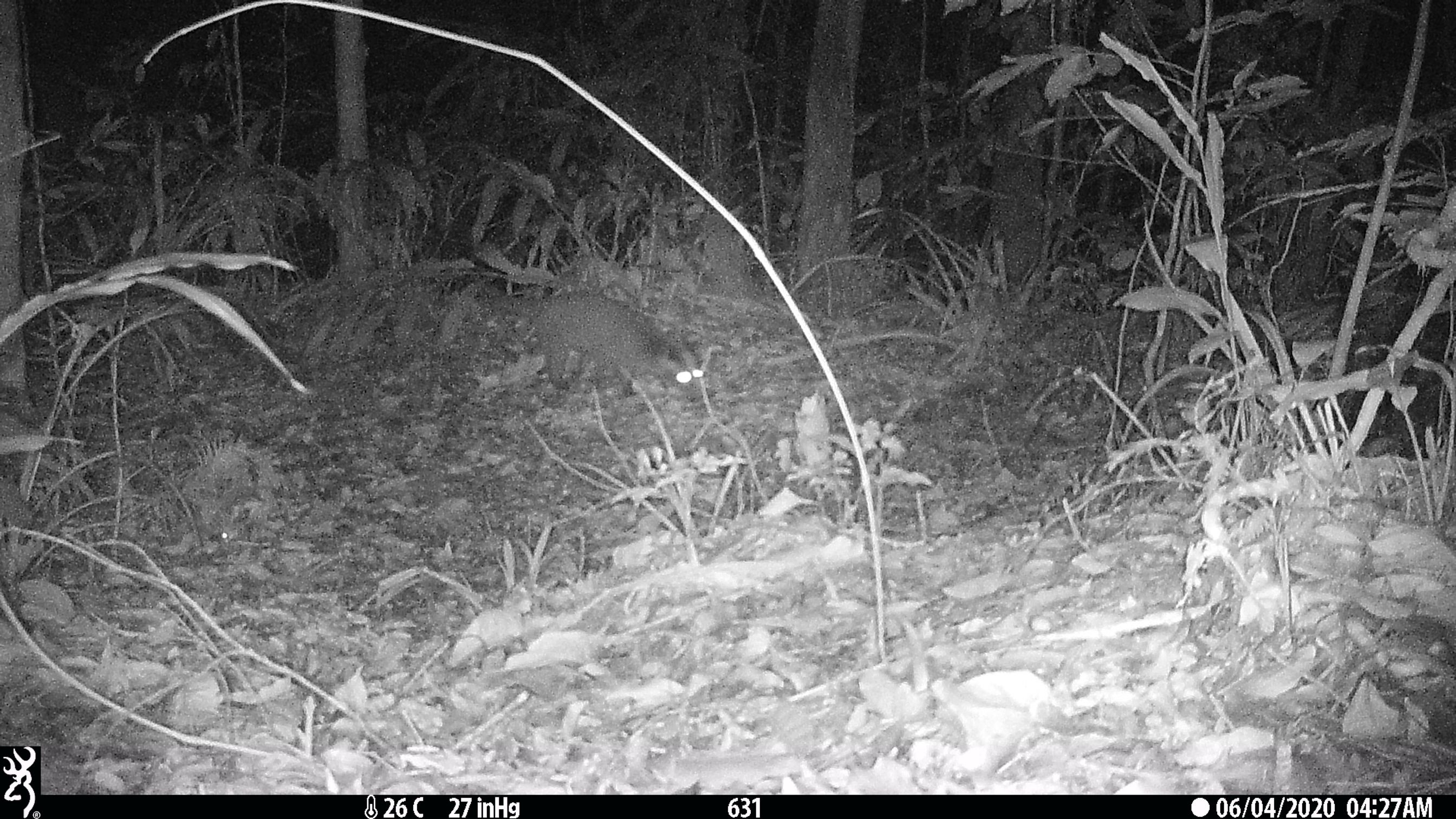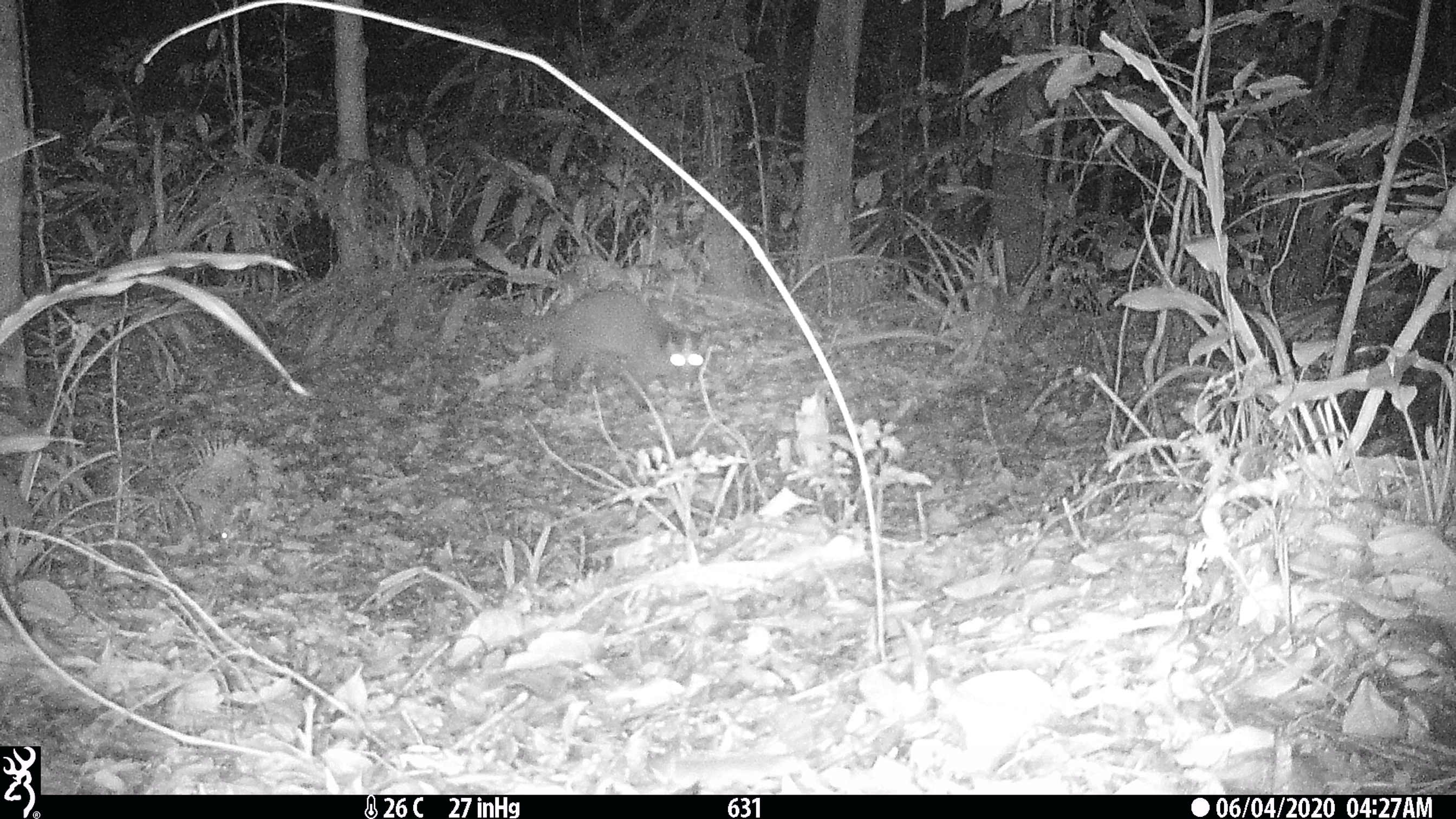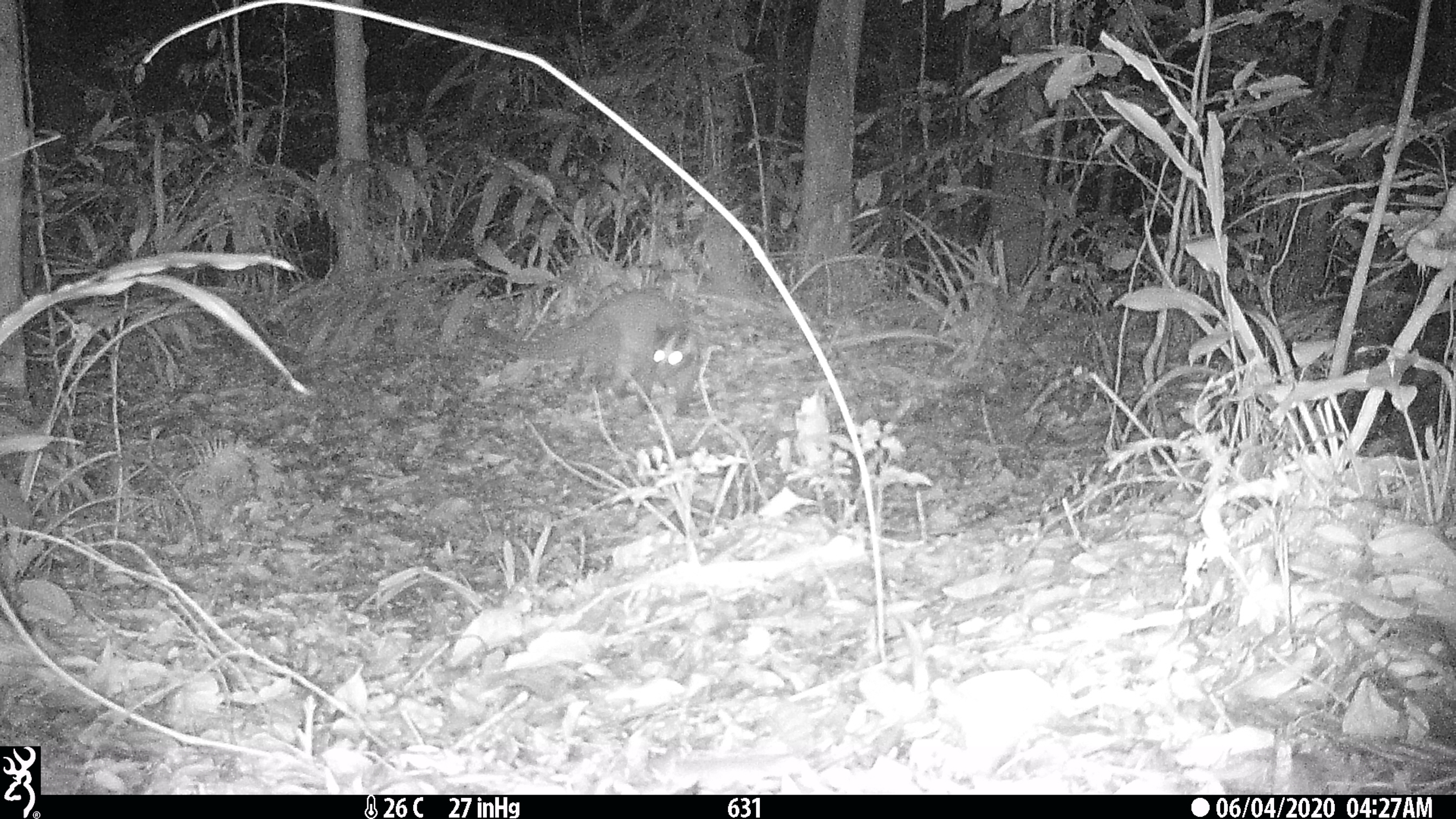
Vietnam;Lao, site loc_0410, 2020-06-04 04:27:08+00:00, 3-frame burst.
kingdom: Animalia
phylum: Chordata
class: Mammalia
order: Carnivora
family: Viverridae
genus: Paguma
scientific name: Paguma larvata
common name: masked palm civet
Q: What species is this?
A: Masked palm civet (Paguma larvata).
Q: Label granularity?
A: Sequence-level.